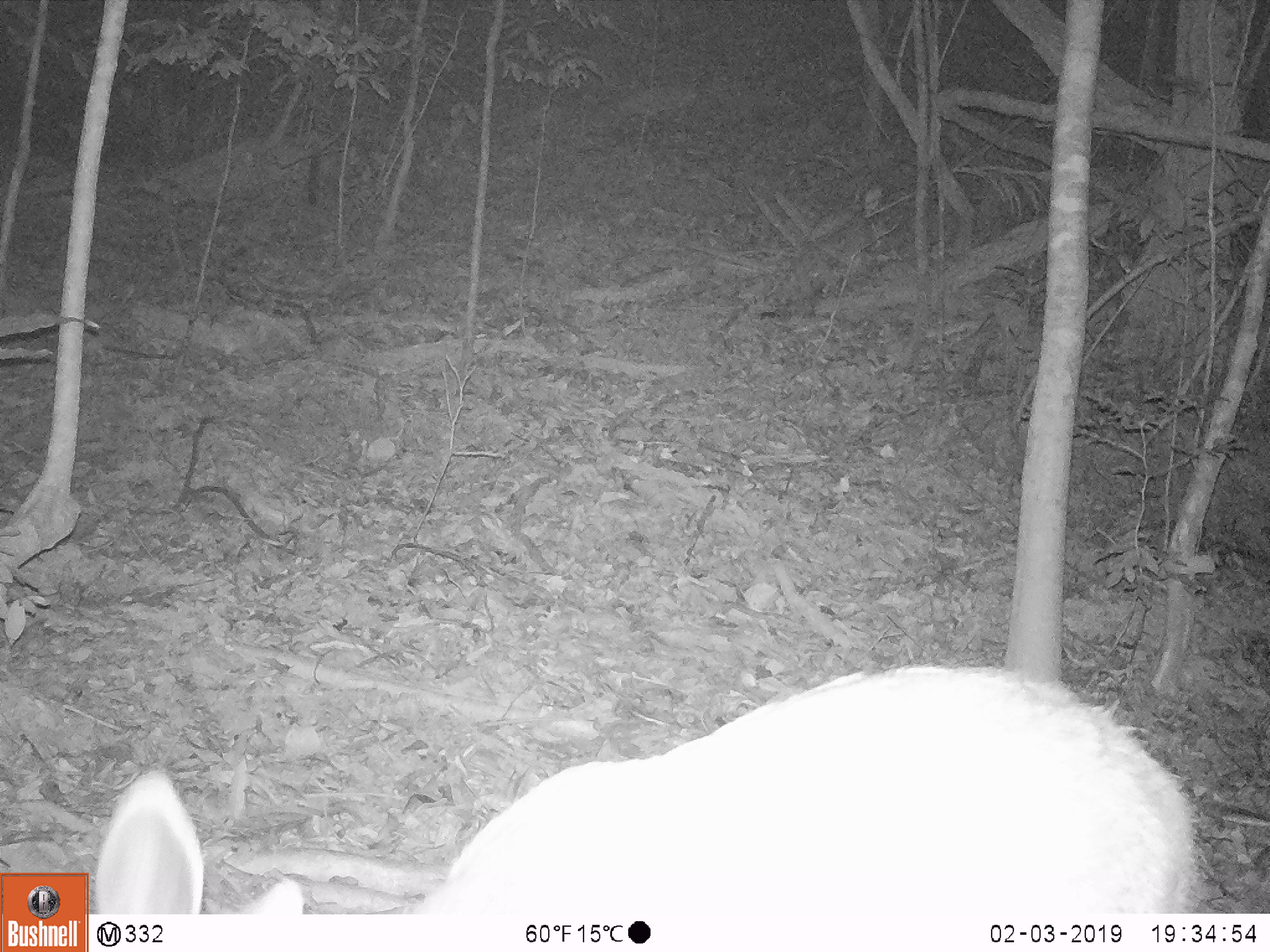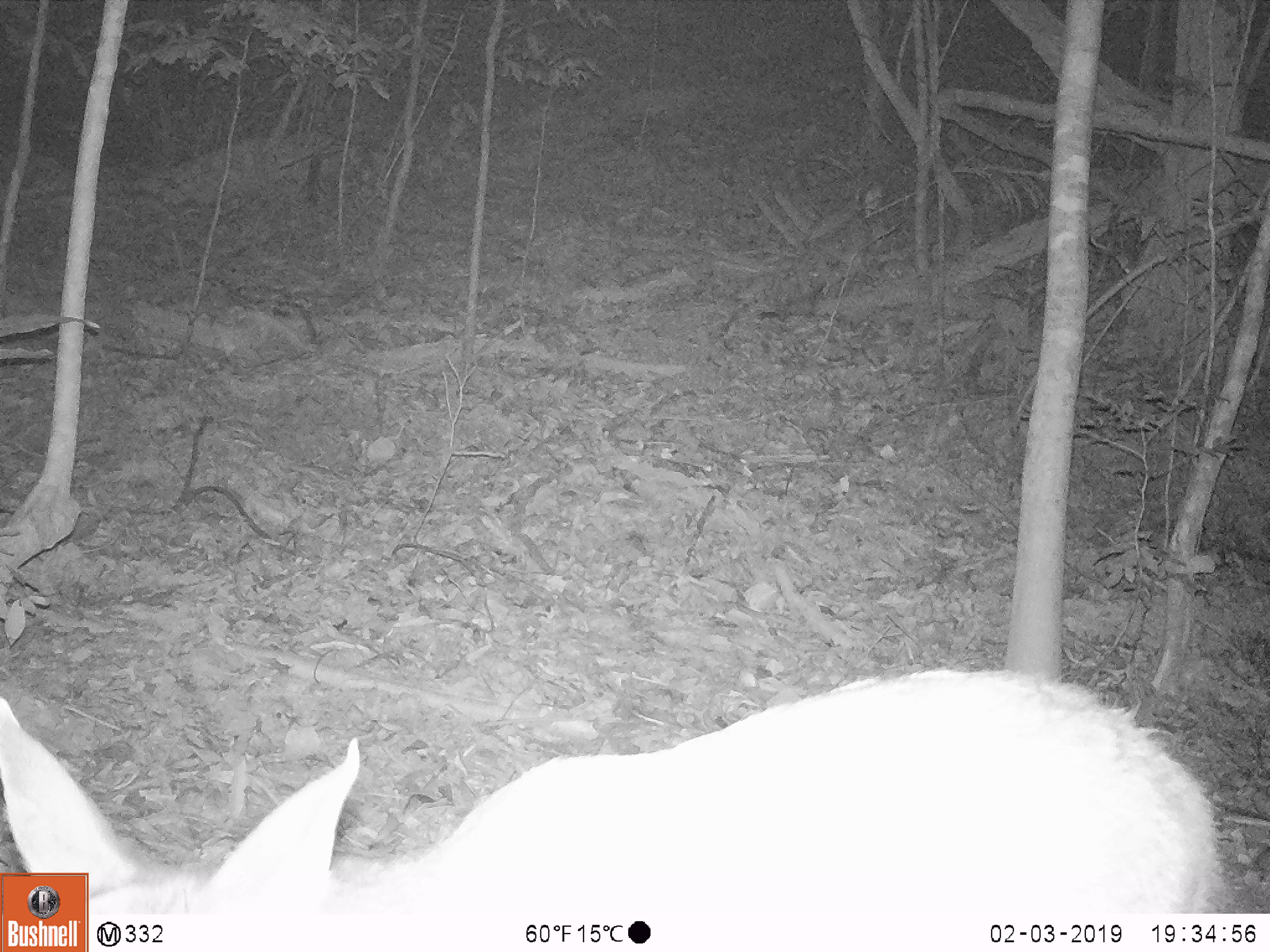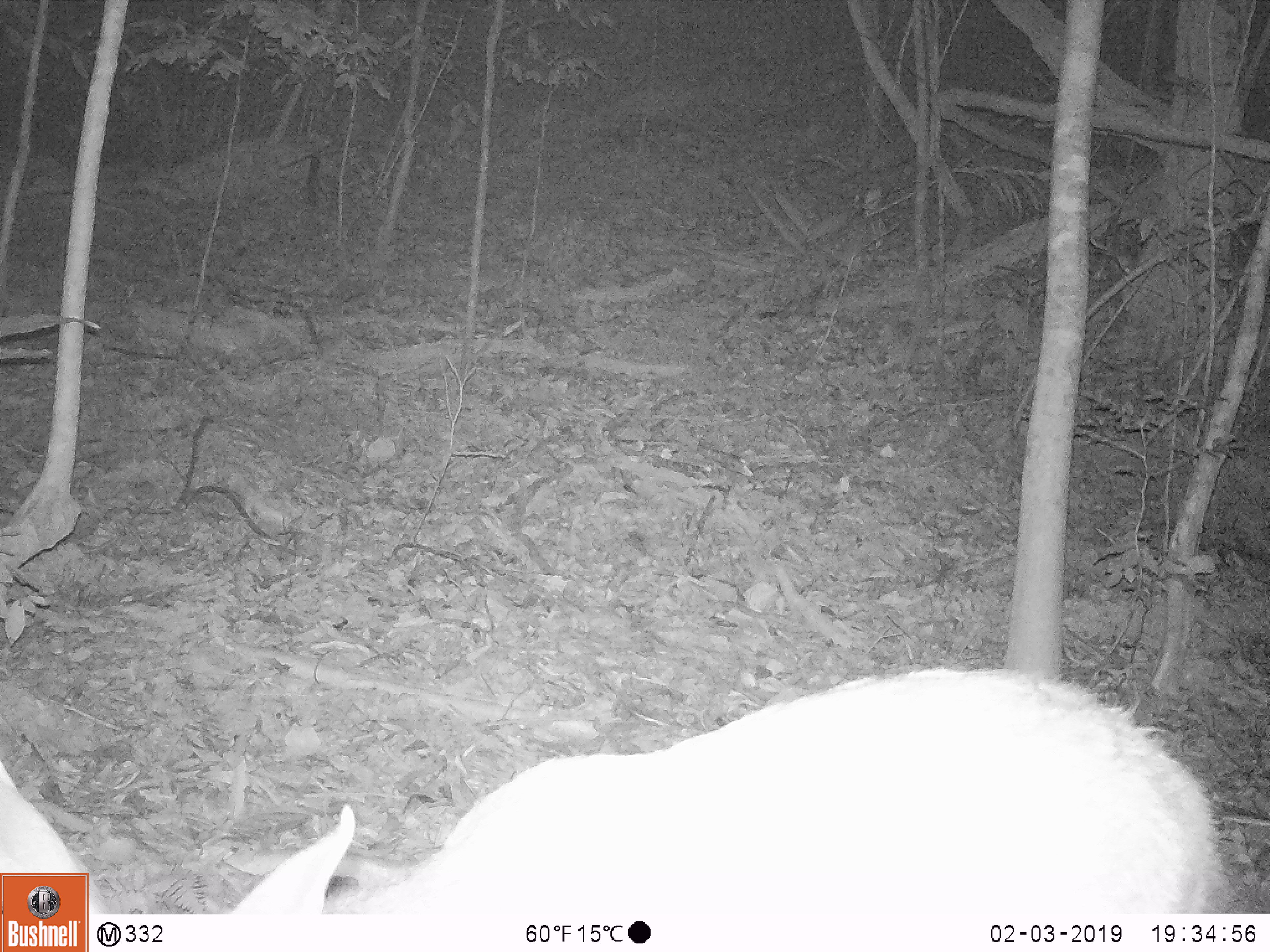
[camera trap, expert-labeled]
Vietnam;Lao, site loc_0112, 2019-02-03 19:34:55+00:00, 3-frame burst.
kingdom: Animalia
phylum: Chordata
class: Mammalia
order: Artiodactyla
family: Cervidae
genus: Rusa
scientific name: Rusa unicolor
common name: sambar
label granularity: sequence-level